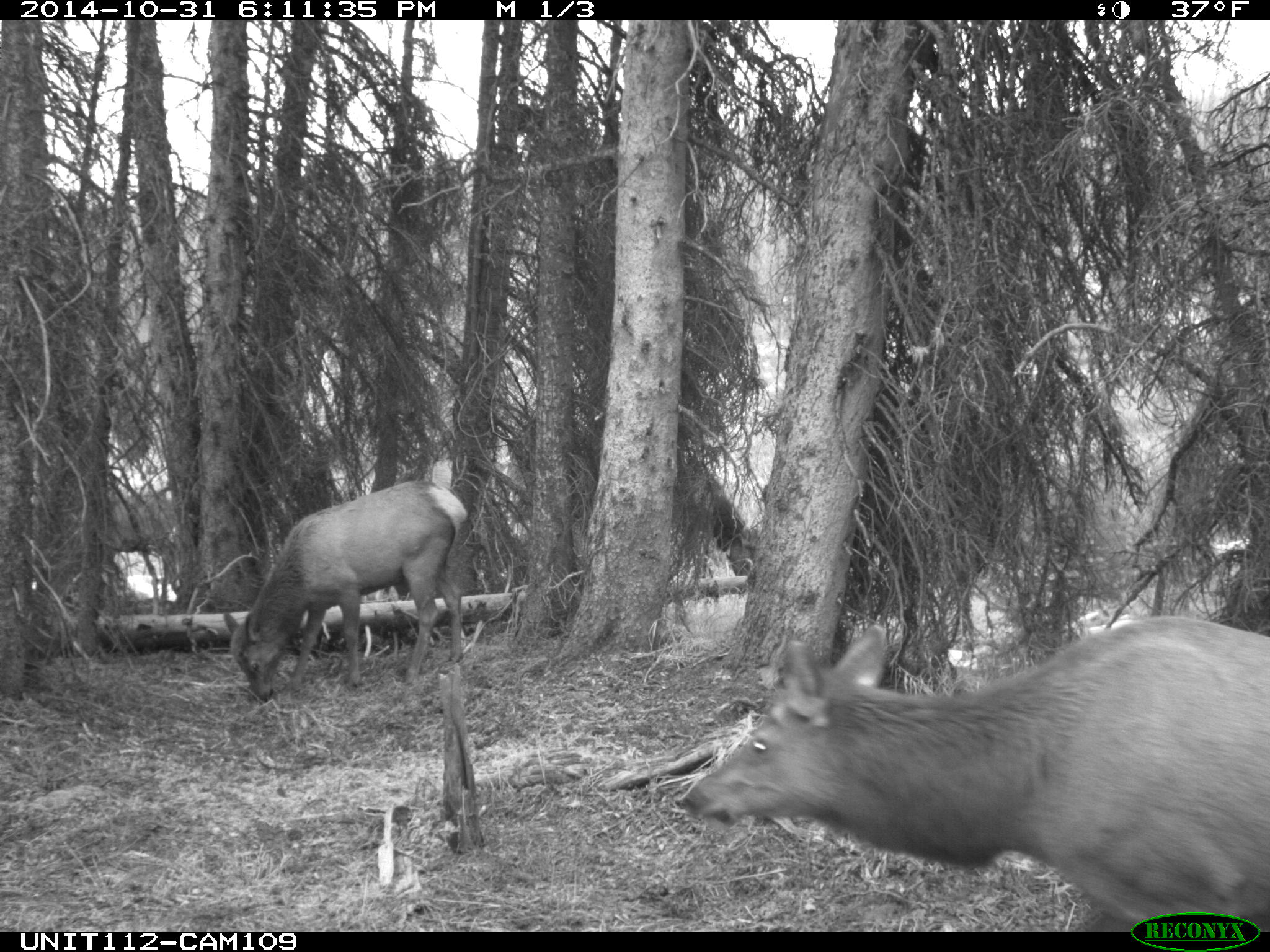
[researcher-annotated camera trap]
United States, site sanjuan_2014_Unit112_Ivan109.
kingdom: Animalia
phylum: Chordata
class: Mammalia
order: Artiodactyla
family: Cervidae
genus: Cervus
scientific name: Cervus elaphus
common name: red deer